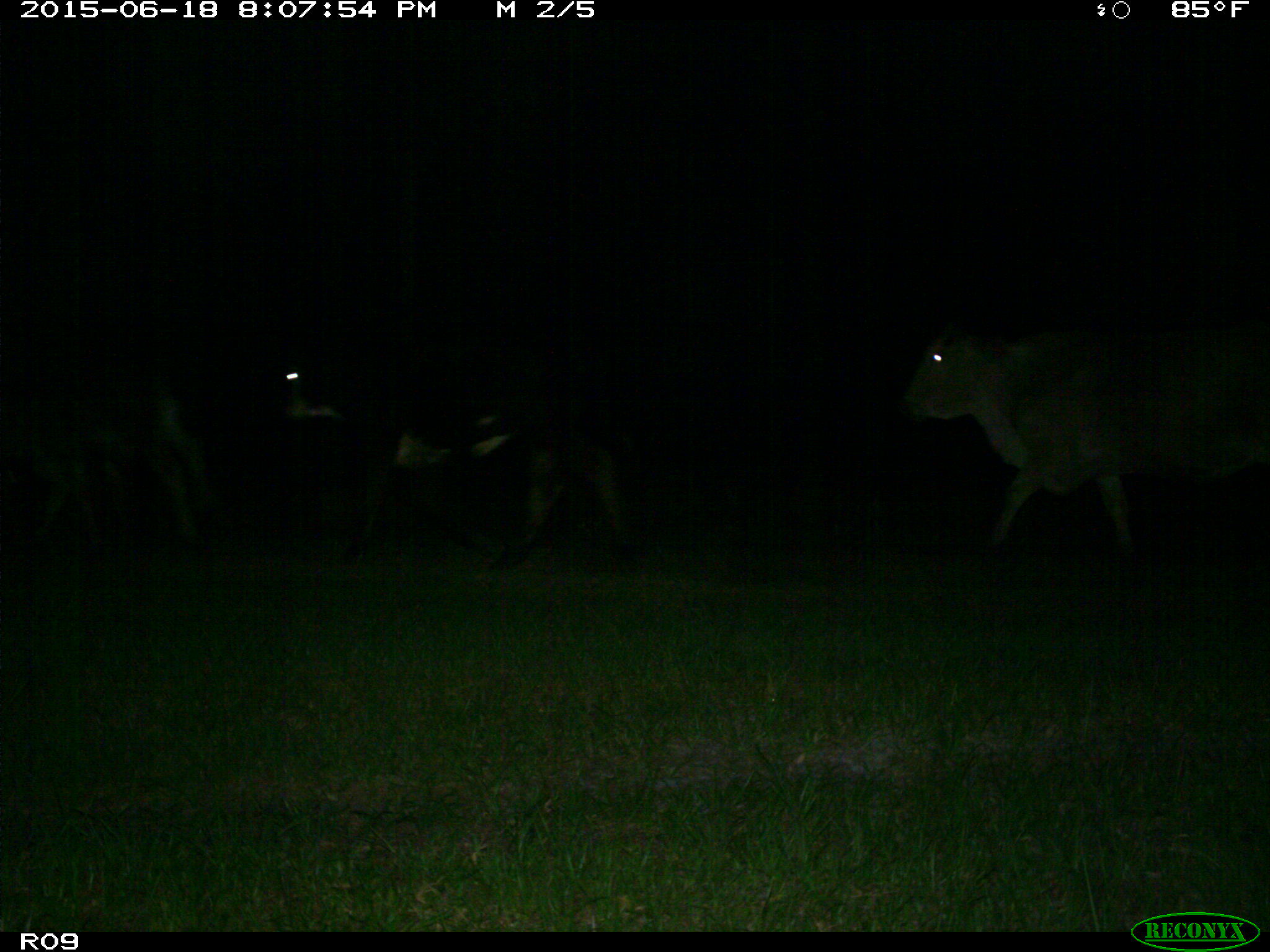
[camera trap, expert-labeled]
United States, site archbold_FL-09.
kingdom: Animalia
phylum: Chordata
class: Mammalia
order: Artiodactyla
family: Bovidae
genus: Bos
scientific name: Bos taurus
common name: domestic cow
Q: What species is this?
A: Bos taurus (domestic cow).